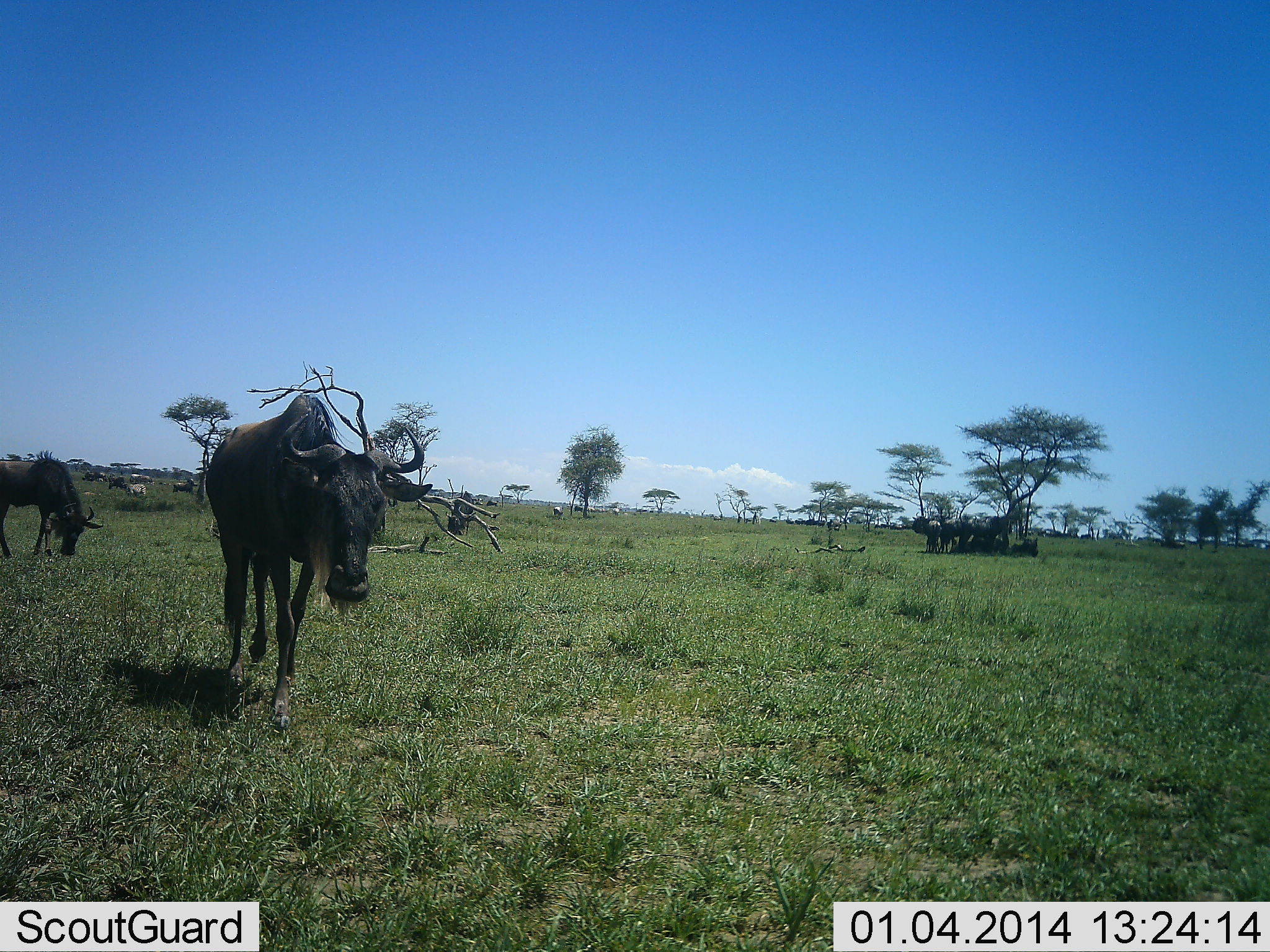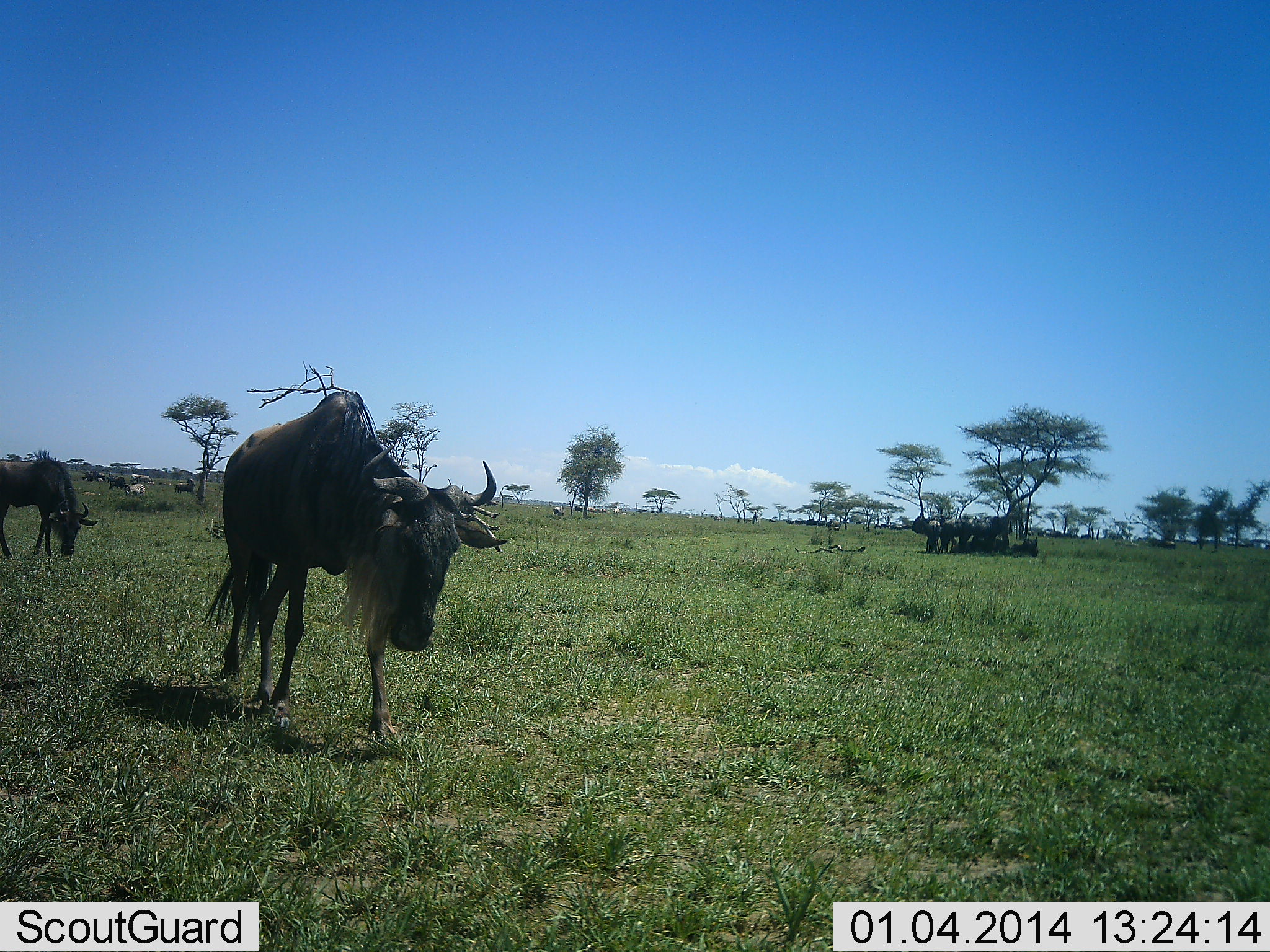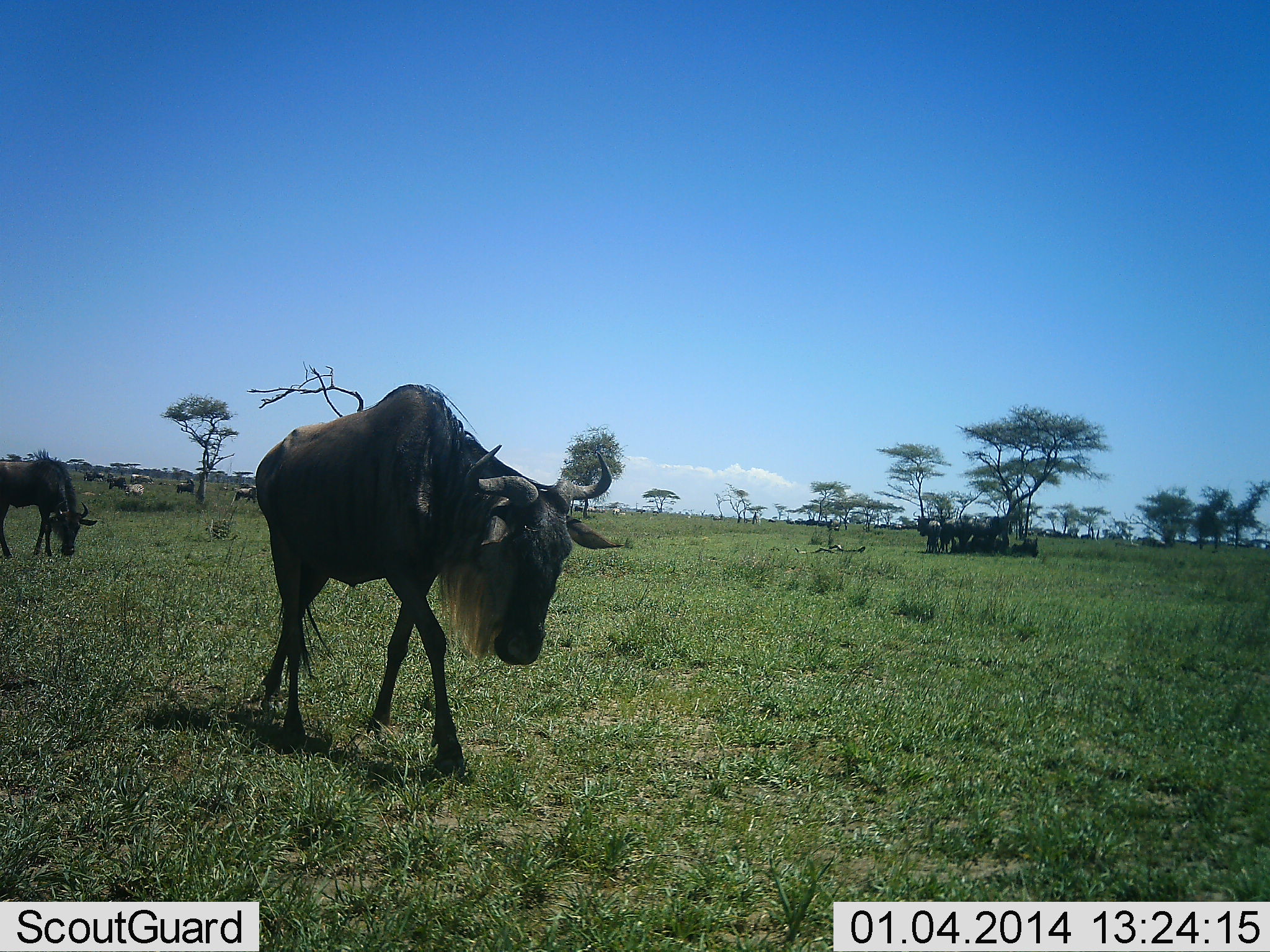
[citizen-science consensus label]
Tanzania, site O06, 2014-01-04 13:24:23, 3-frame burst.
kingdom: Animalia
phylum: Chordata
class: Mammalia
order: Artiodactyla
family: Bovidae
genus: Connochaetes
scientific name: Connochaetes taurinus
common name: blue wildebeest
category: wildebeest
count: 10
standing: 33%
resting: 42%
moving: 92%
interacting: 8%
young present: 0%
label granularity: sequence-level